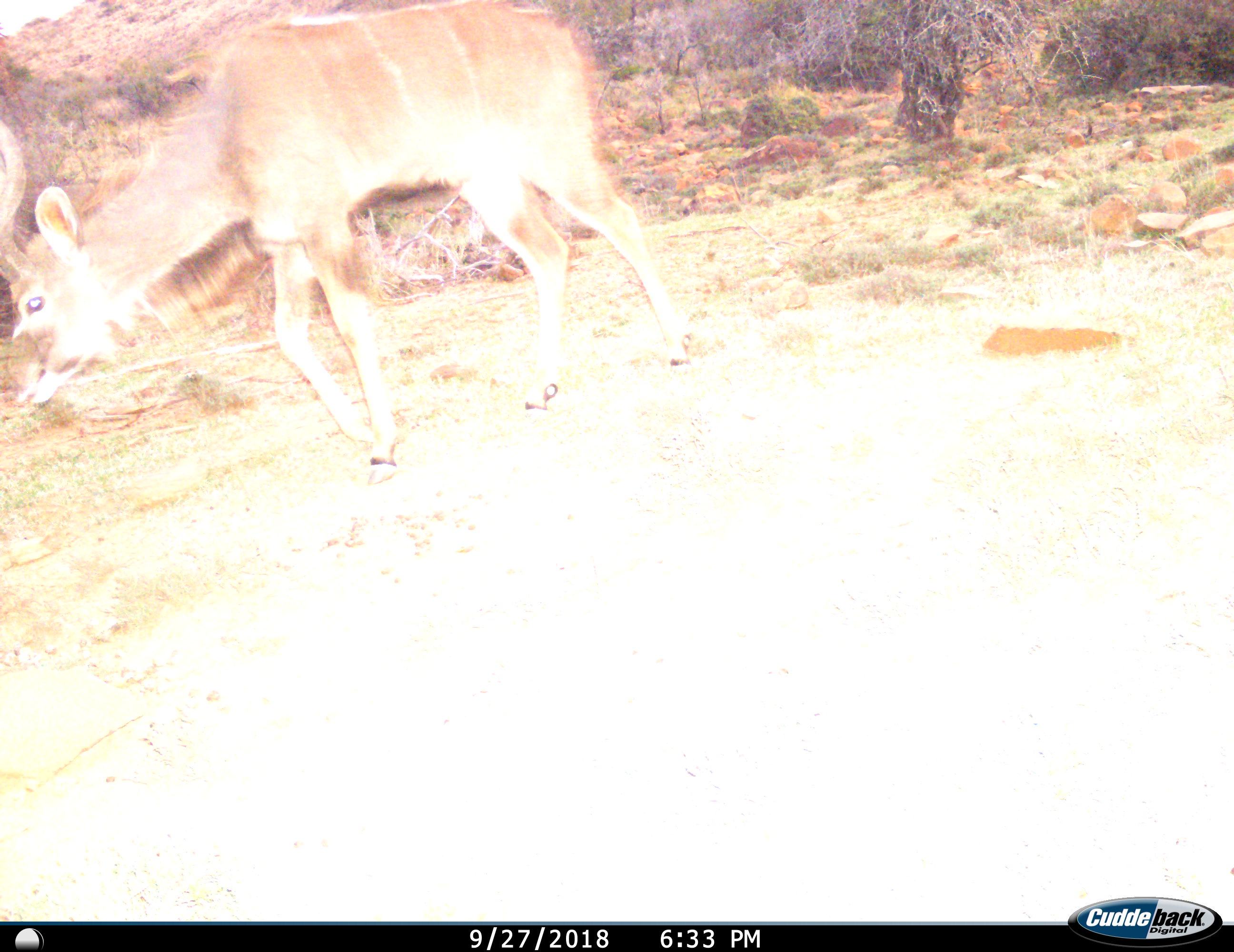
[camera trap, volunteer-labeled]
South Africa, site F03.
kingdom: Animalia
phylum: Chordata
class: Mammalia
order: Artiodactyla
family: Bovidae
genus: Tragelaphus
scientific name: Tragelaphus strepsiceros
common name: greater kudu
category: kudu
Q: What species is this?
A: Kudu (greater kudu) (Tragelaphus strepsiceros).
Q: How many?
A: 1.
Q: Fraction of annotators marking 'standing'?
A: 30%.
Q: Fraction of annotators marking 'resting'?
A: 0%.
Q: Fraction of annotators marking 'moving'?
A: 70%.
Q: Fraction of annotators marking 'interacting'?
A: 0%.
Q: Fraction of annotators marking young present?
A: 0%.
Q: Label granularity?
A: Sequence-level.